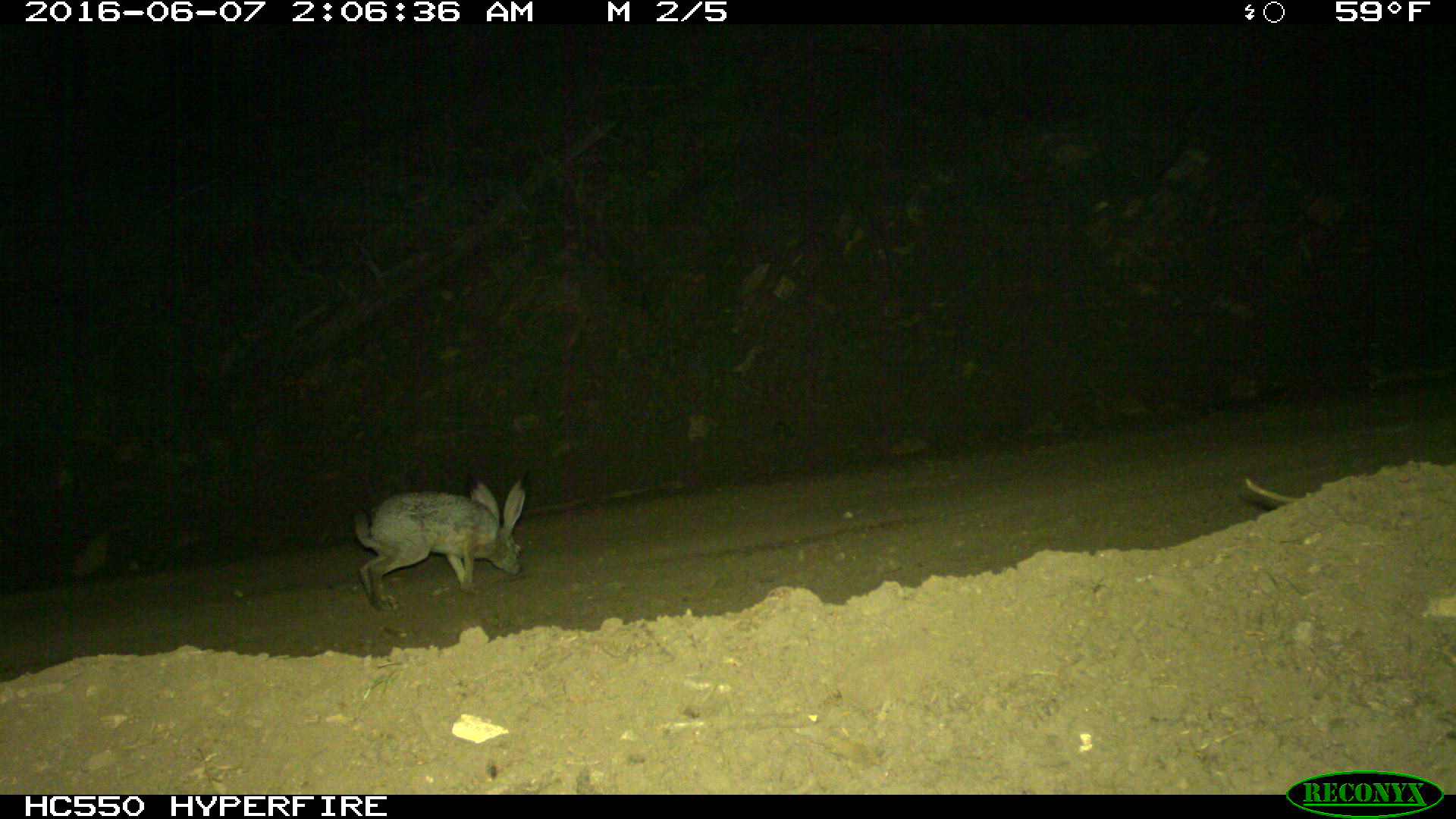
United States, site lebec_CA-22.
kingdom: Animalia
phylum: Chordata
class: Mammalia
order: Lagomorpha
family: Leporidae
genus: Lepus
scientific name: Lepus californicus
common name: black-tailed jackrabbit